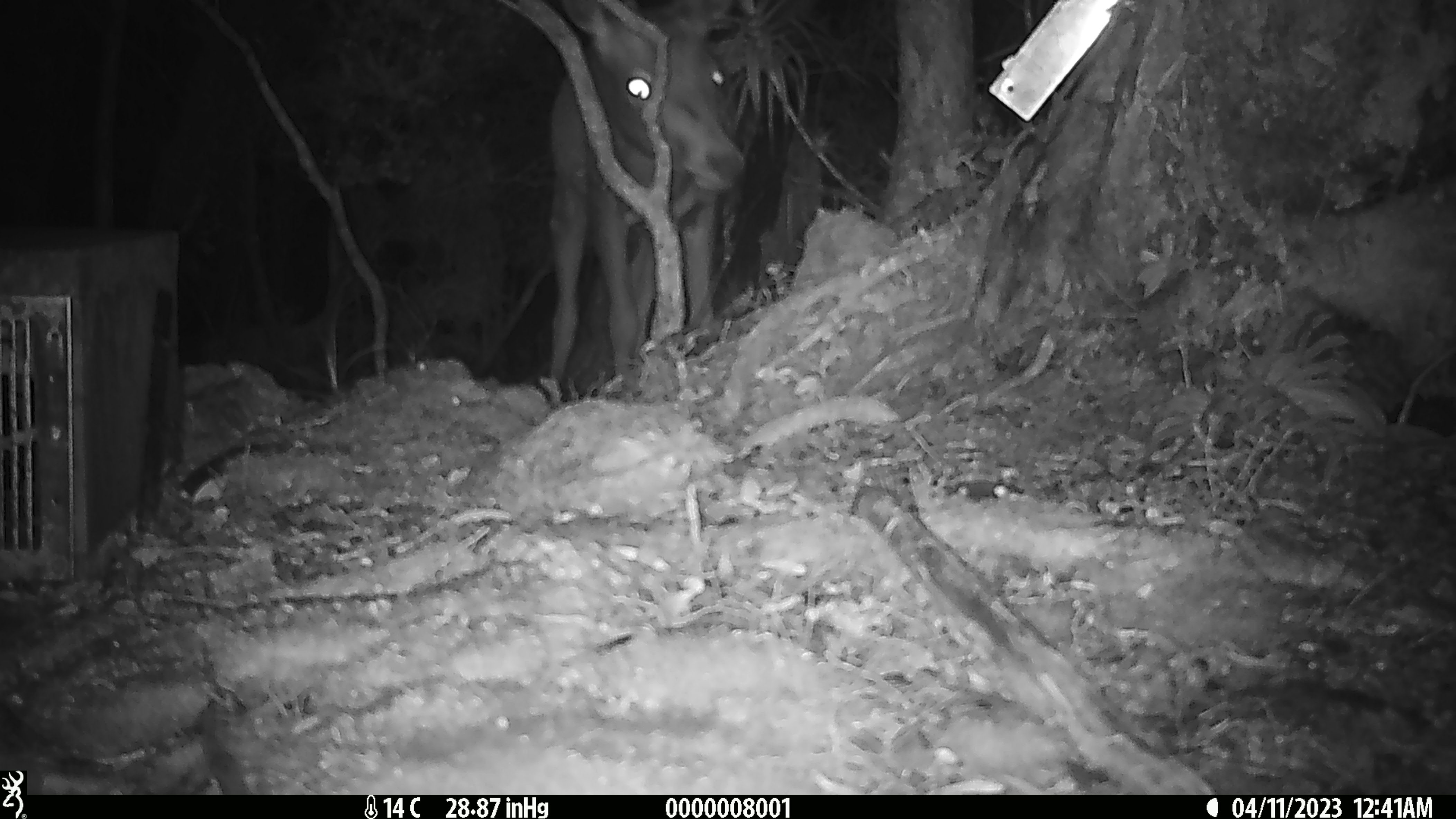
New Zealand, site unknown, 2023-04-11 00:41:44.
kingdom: Animalia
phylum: Chordata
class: Mammalia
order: Artiodactyla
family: Cervidae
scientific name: Cervidae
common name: deer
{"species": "deer (Cervidae)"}